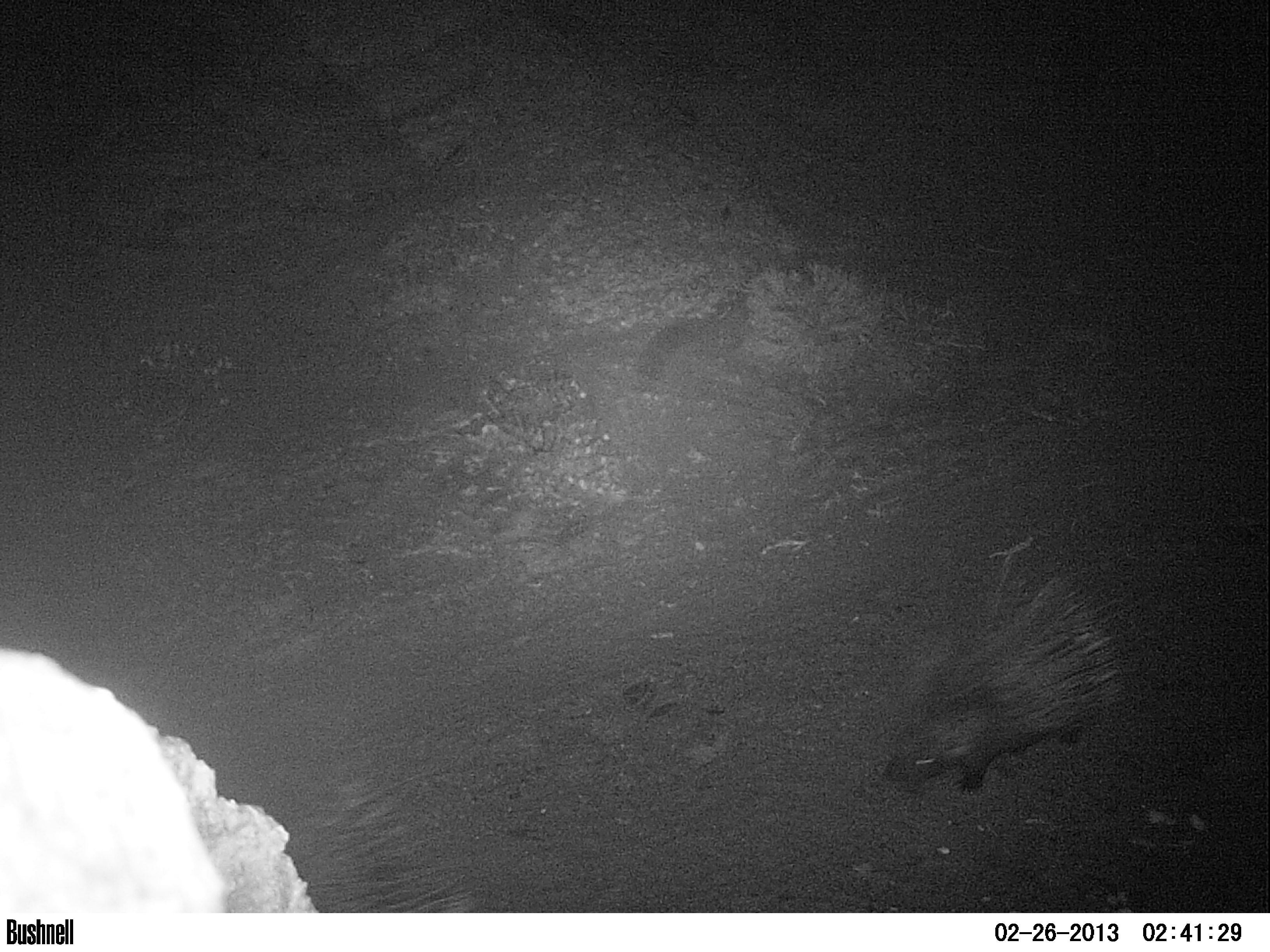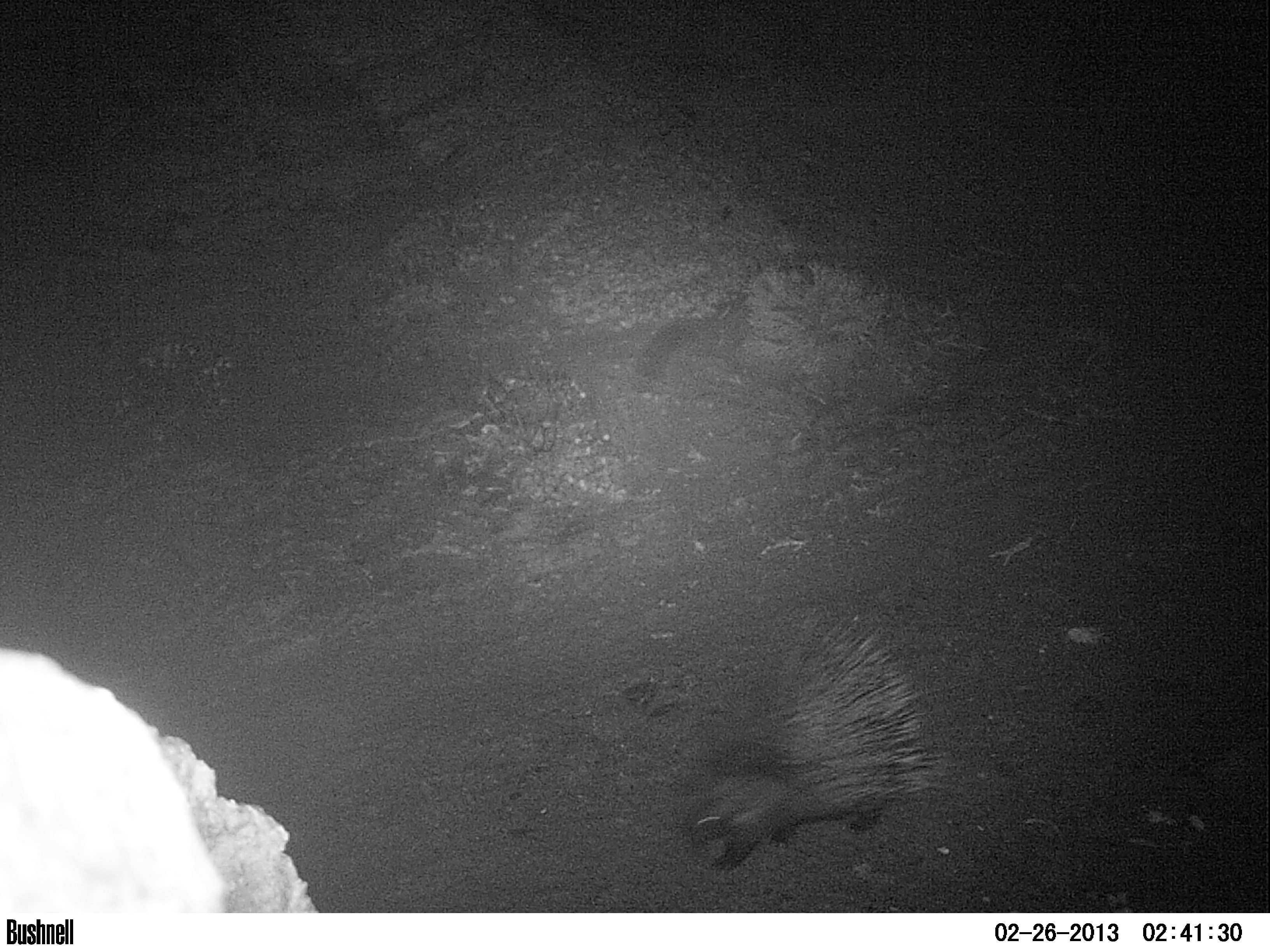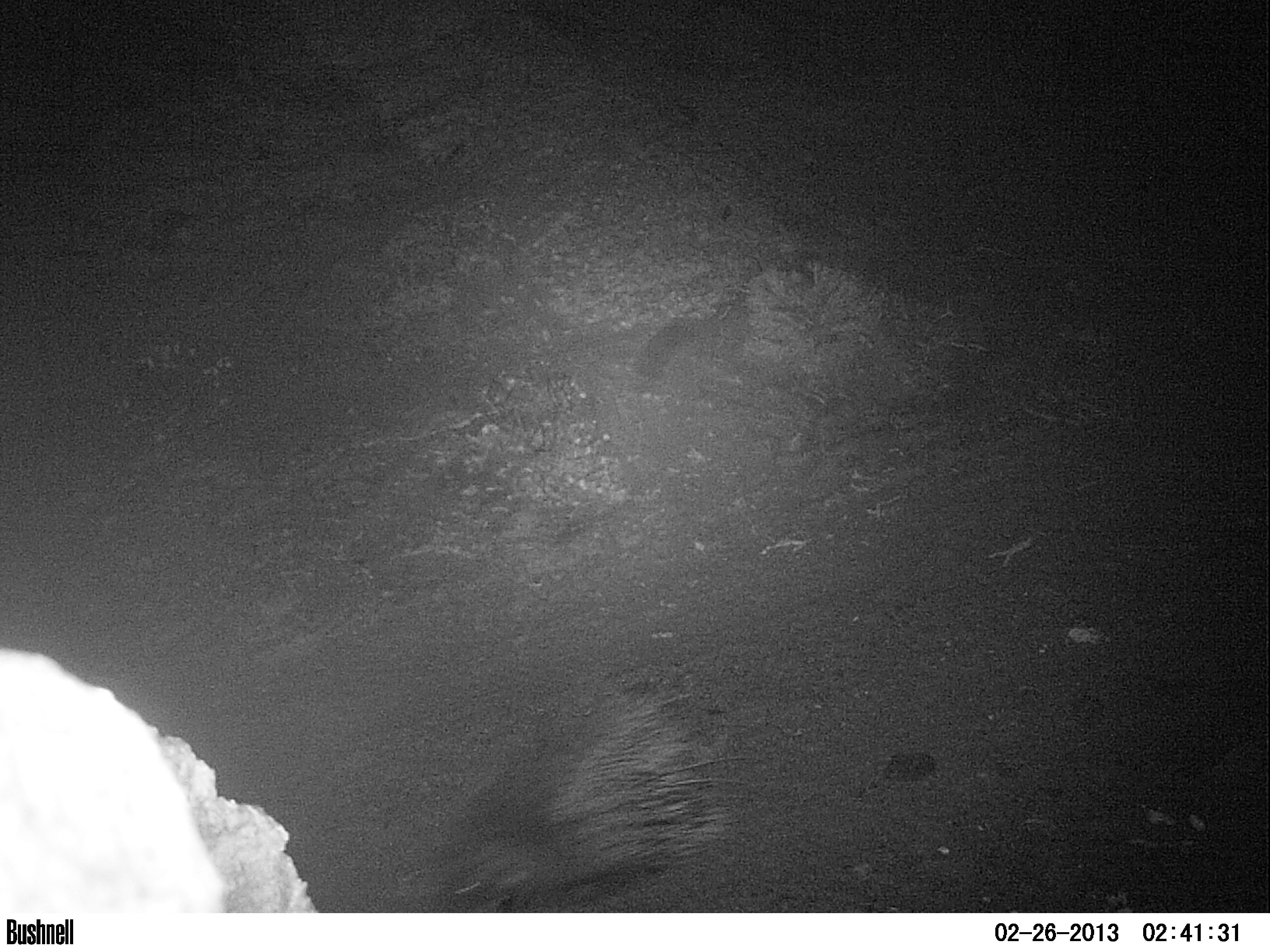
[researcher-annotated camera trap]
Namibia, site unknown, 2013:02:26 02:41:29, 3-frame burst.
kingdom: Animalia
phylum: Chordata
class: Mammalia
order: Rodentia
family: Hystricidae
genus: Hystrix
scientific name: Hystrix africaeaustralis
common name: cape porcupine